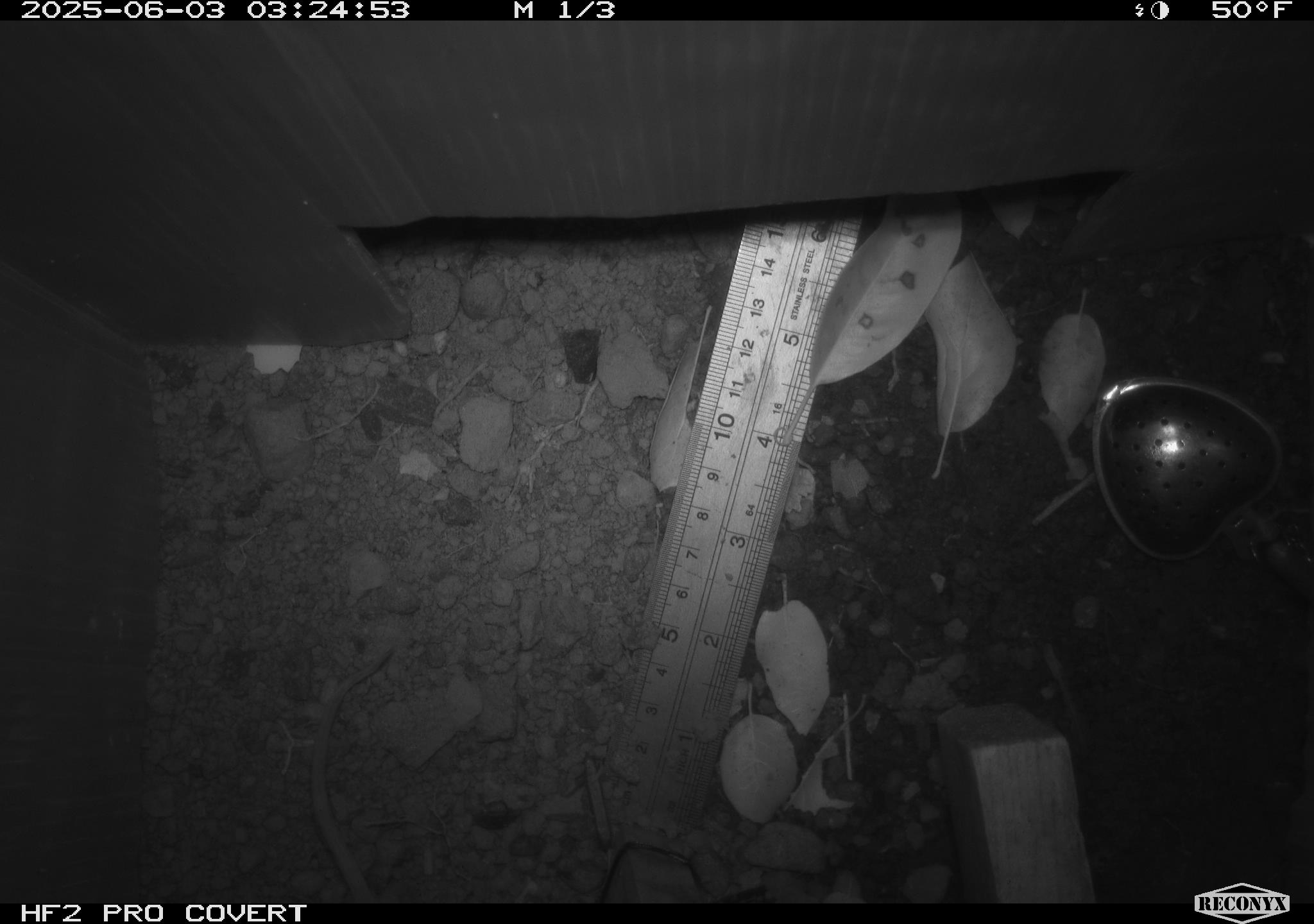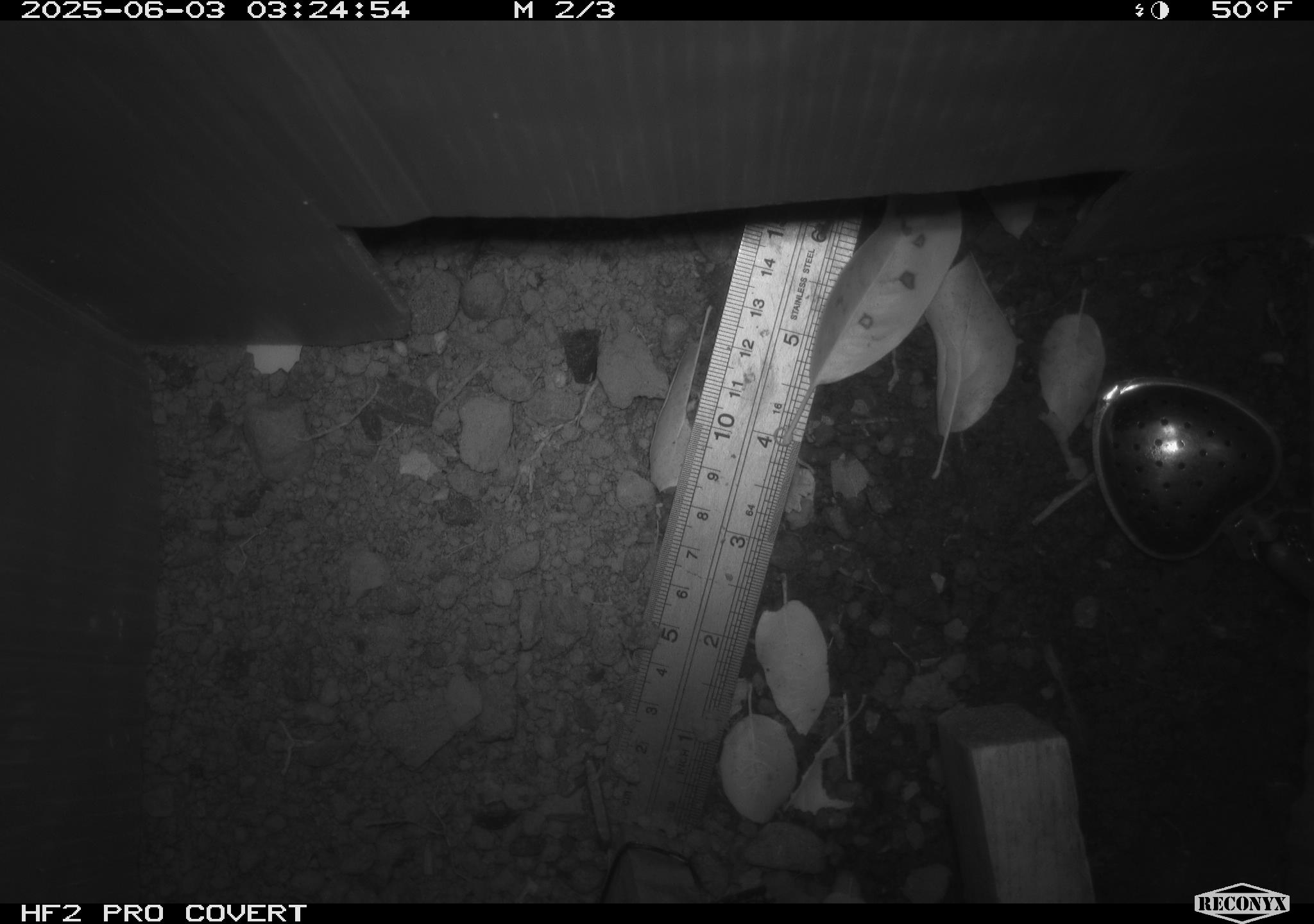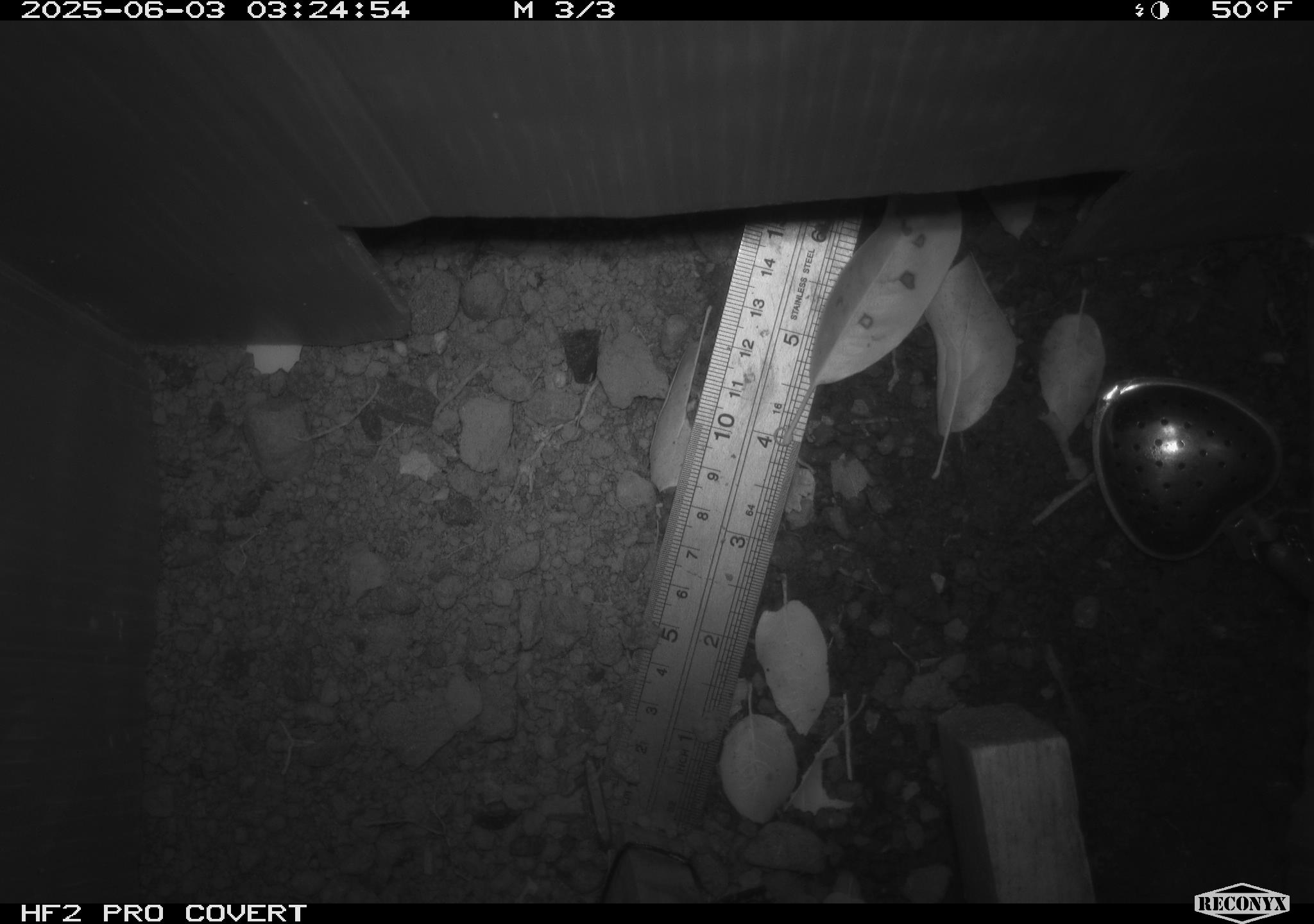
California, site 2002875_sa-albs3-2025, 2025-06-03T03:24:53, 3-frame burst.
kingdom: Animalia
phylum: Chordata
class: Mammalia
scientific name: Mammalia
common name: small mammal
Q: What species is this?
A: Small mammal (Mammalia).